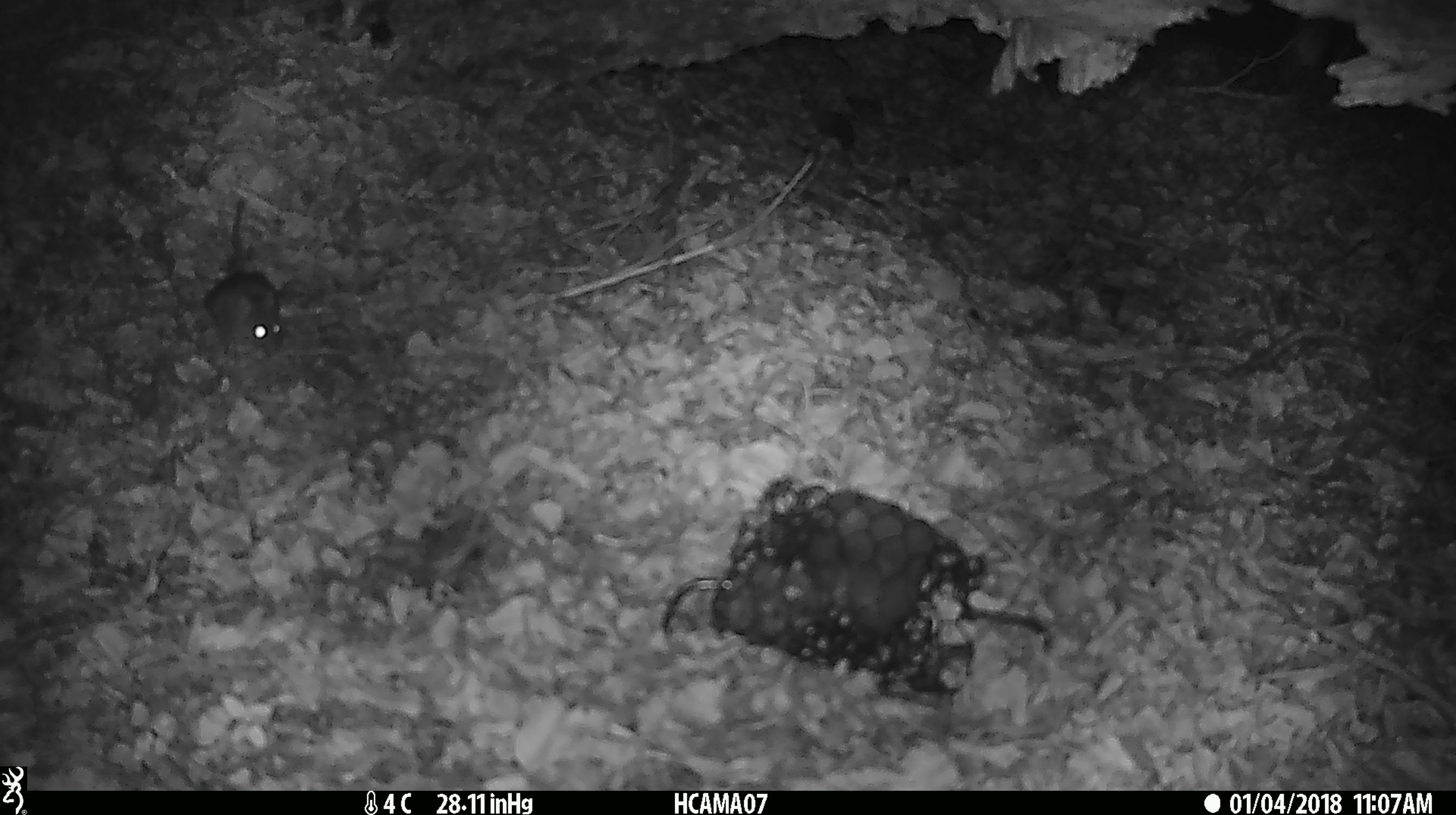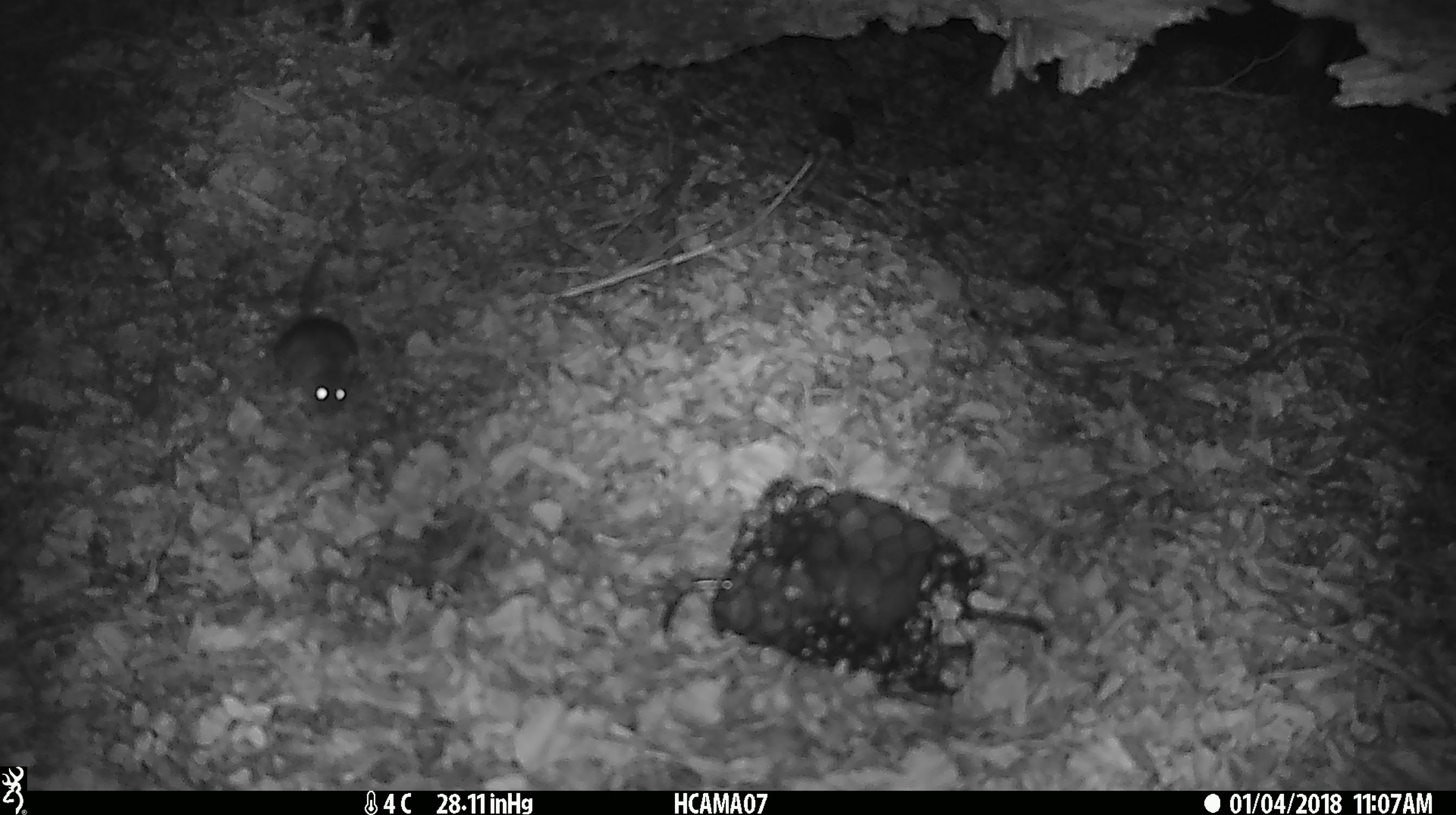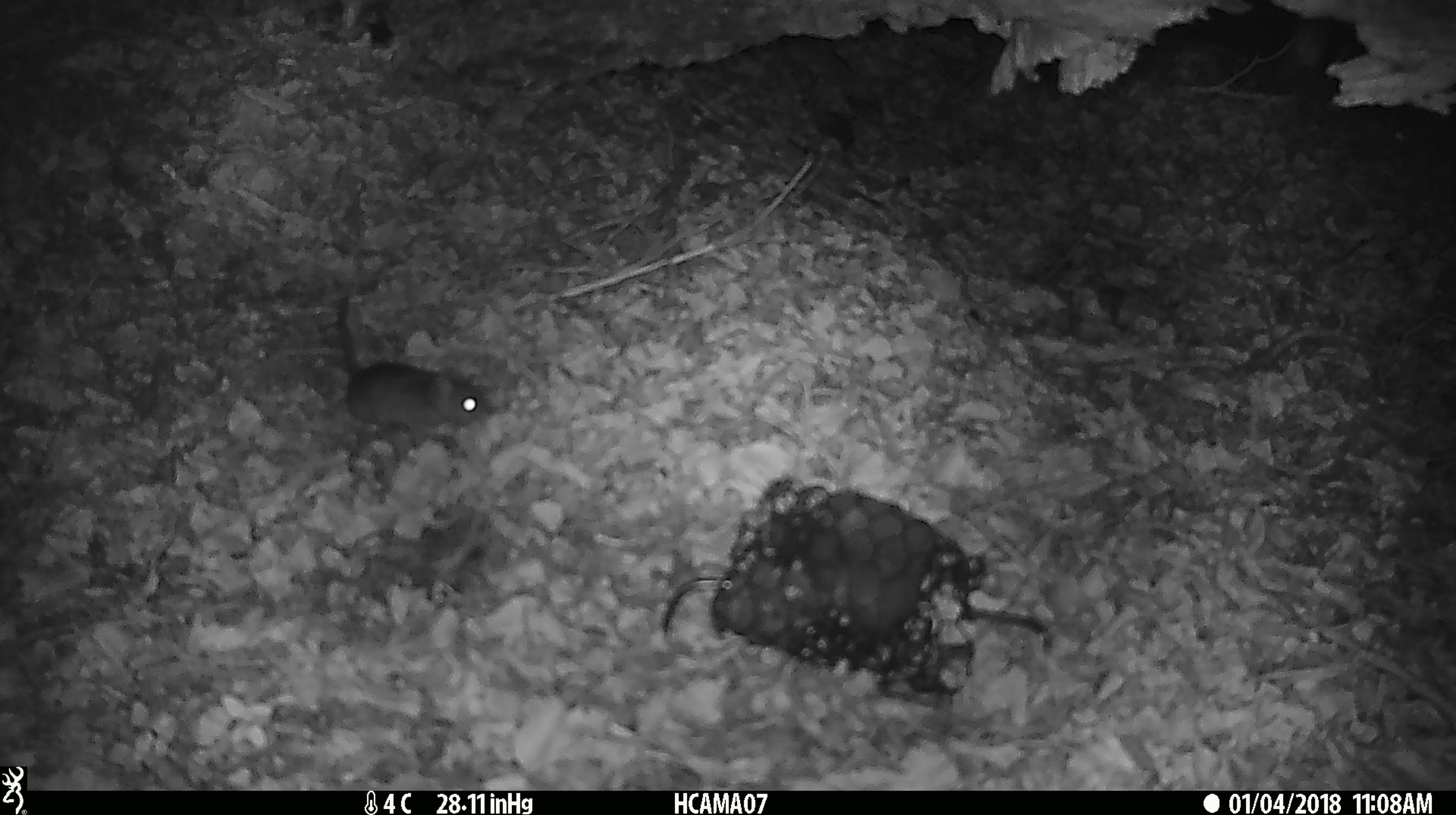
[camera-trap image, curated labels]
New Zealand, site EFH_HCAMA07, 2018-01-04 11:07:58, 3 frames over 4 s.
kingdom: Animalia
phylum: Chordata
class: Mammalia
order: Rodentia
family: Muridae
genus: Mus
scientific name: Mus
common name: mouse